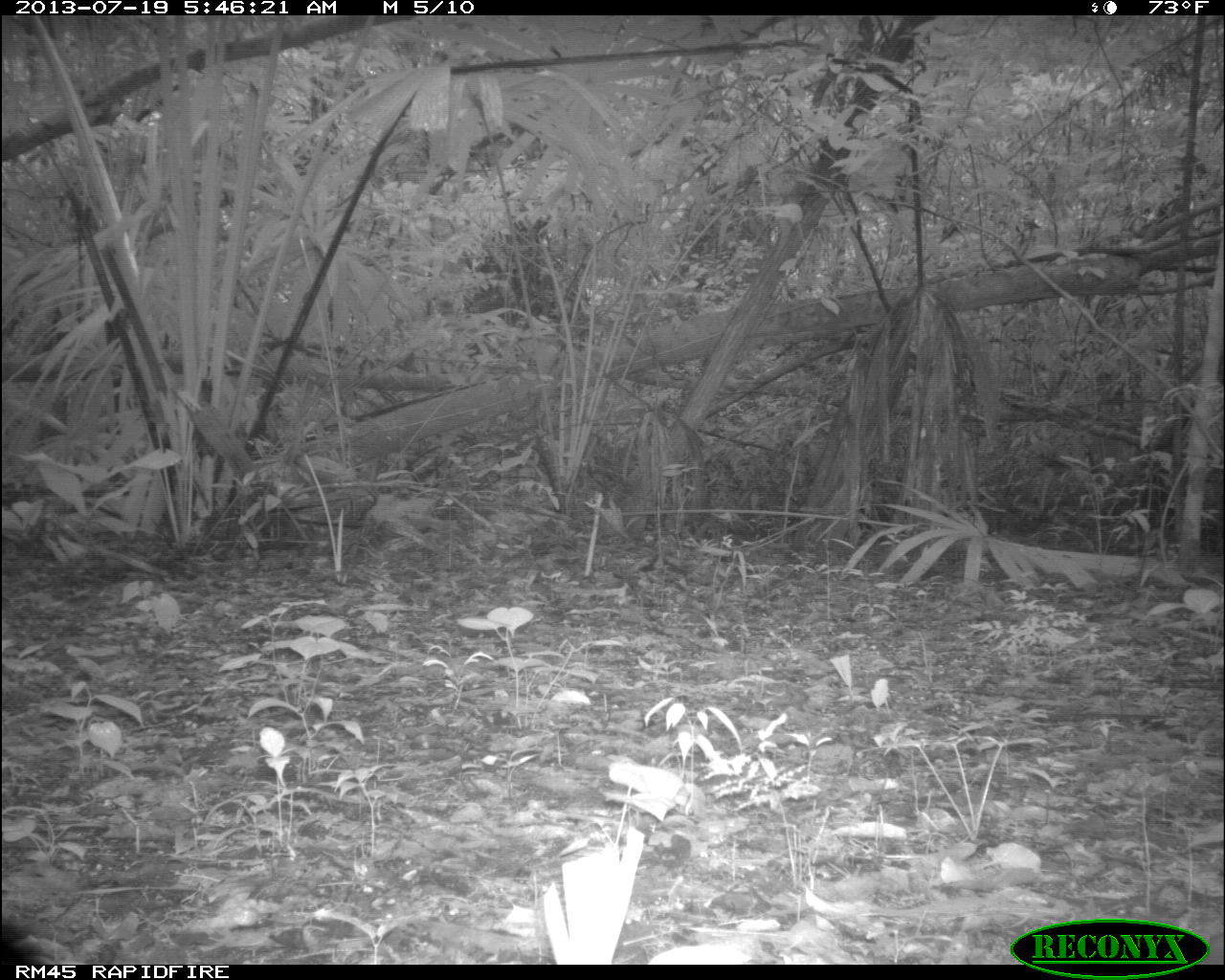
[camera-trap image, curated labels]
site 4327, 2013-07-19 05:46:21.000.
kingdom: Animalia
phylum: Chordata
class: Aves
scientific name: Aves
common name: bird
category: ave desconocida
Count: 1.